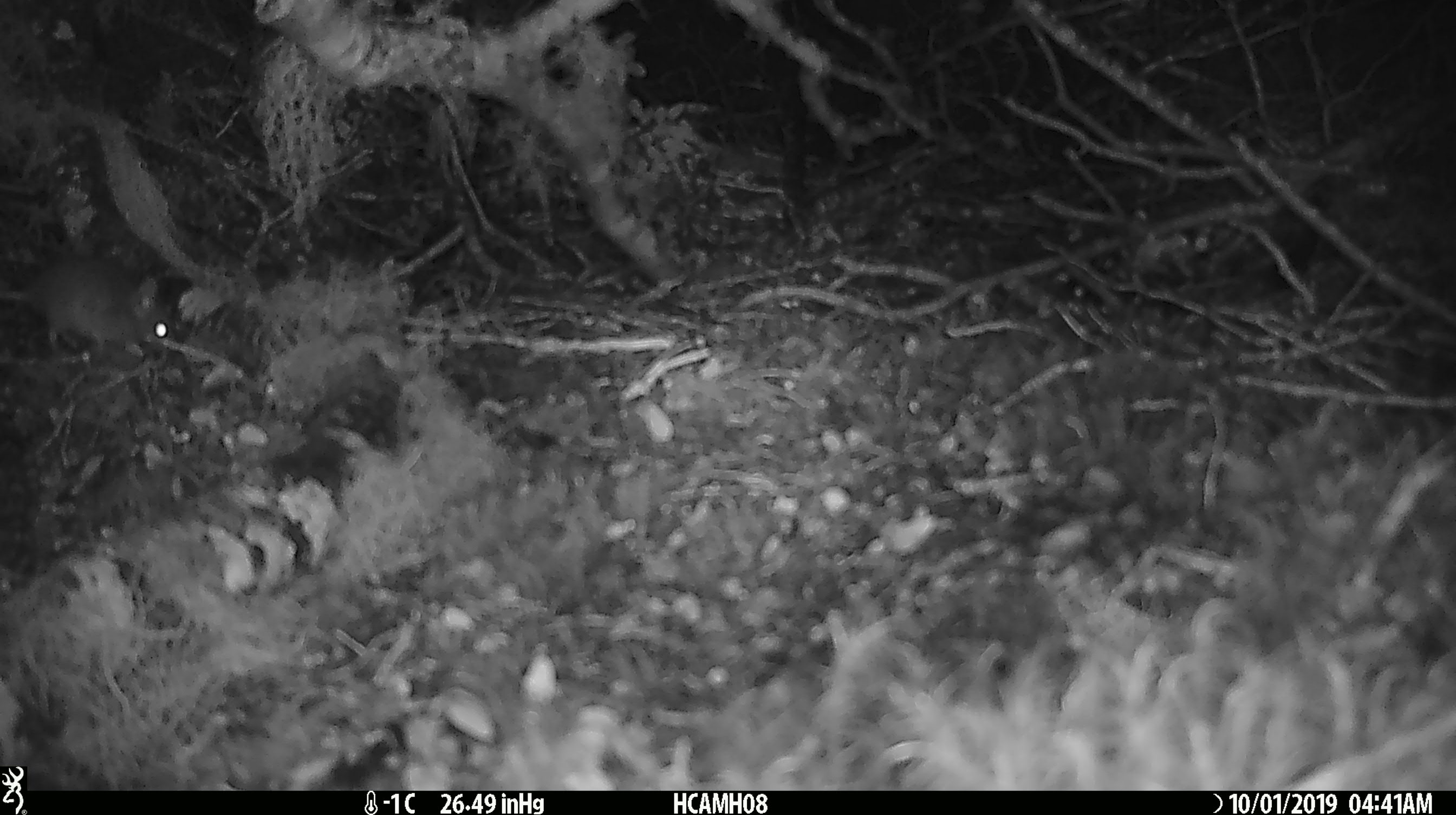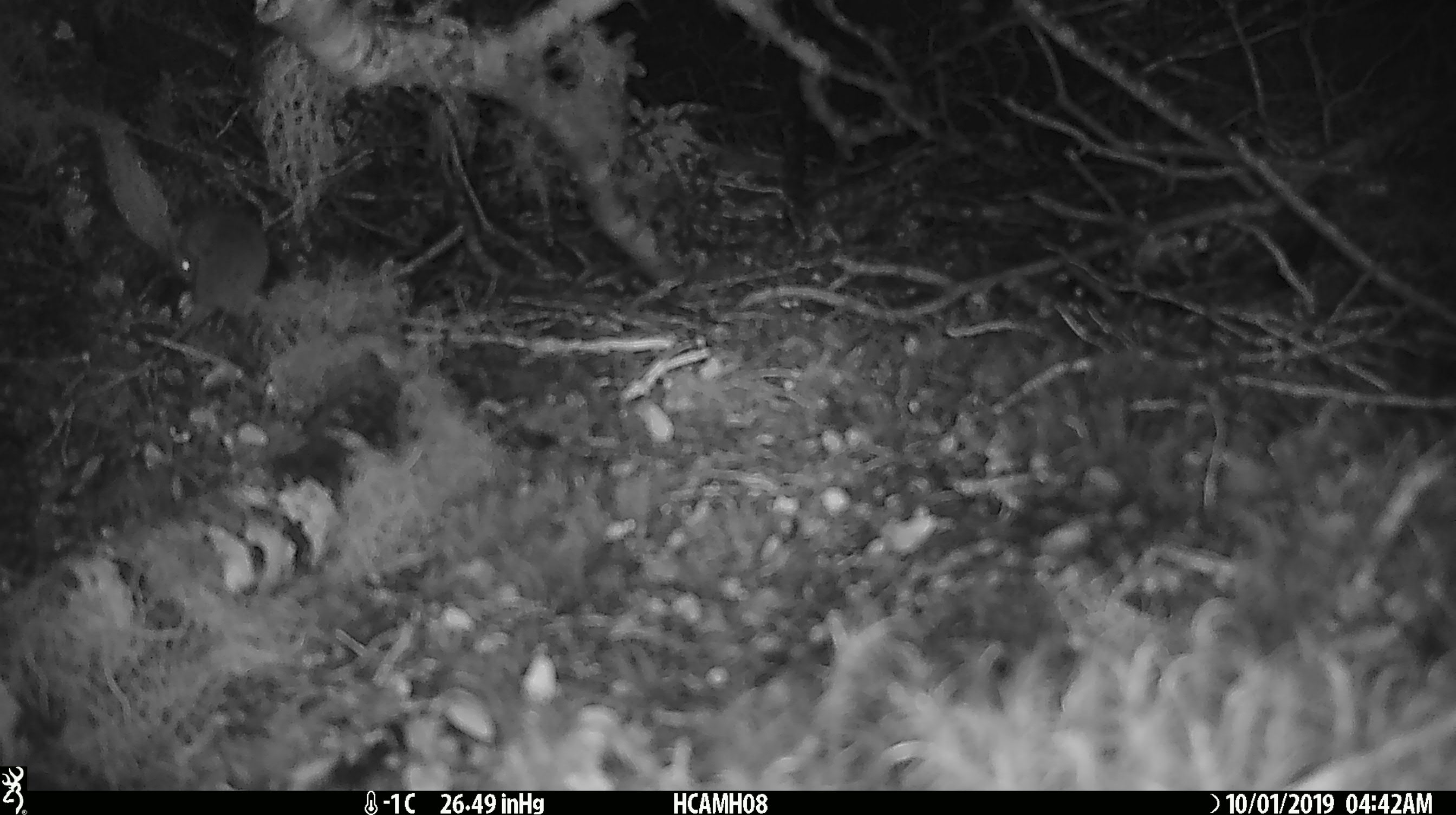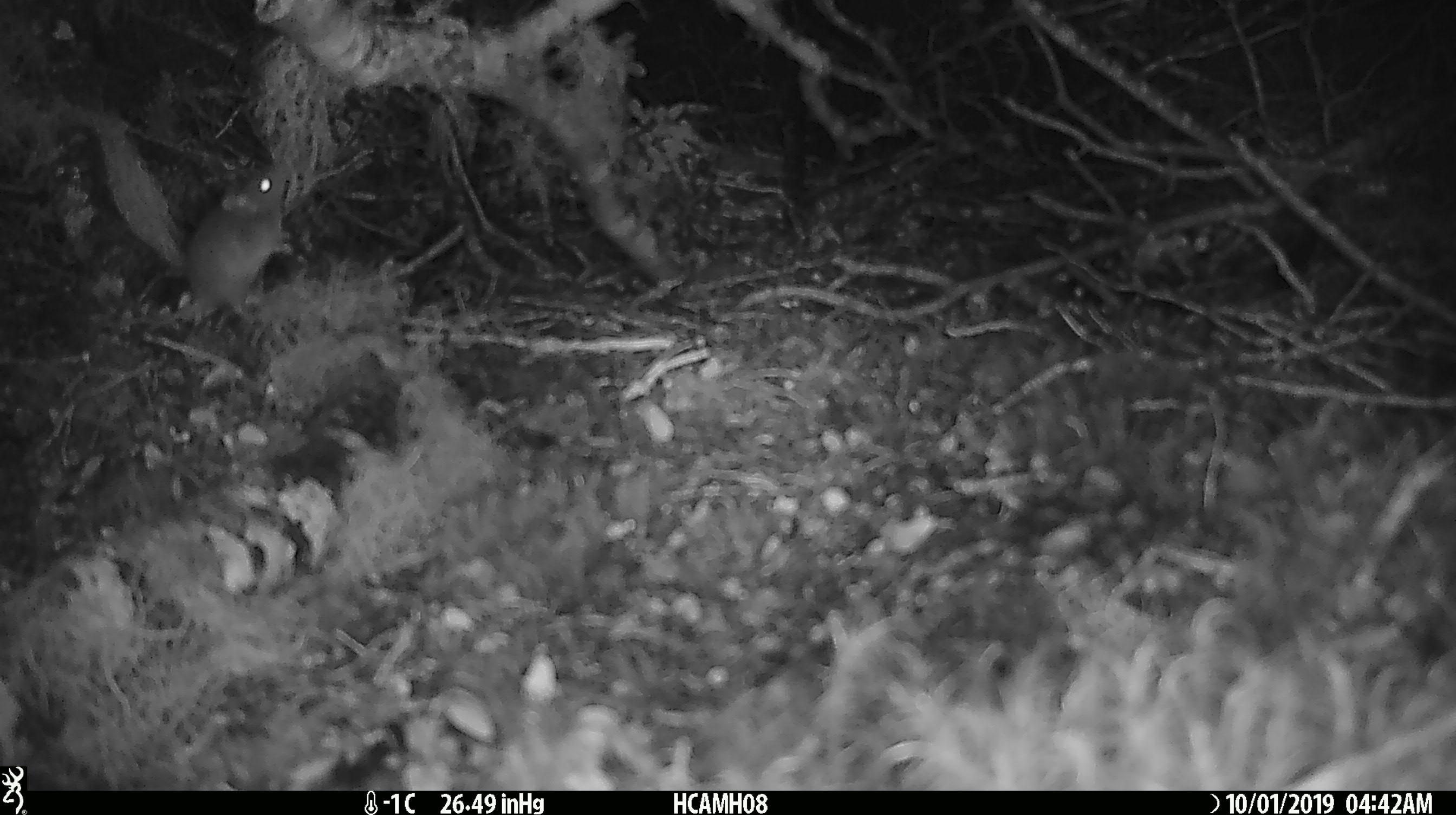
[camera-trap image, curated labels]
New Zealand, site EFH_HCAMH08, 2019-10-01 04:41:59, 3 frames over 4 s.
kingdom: Animalia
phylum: Chordata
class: Mammalia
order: Rodentia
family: Muridae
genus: Mus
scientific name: Mus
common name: mouse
Mouse (Mus).